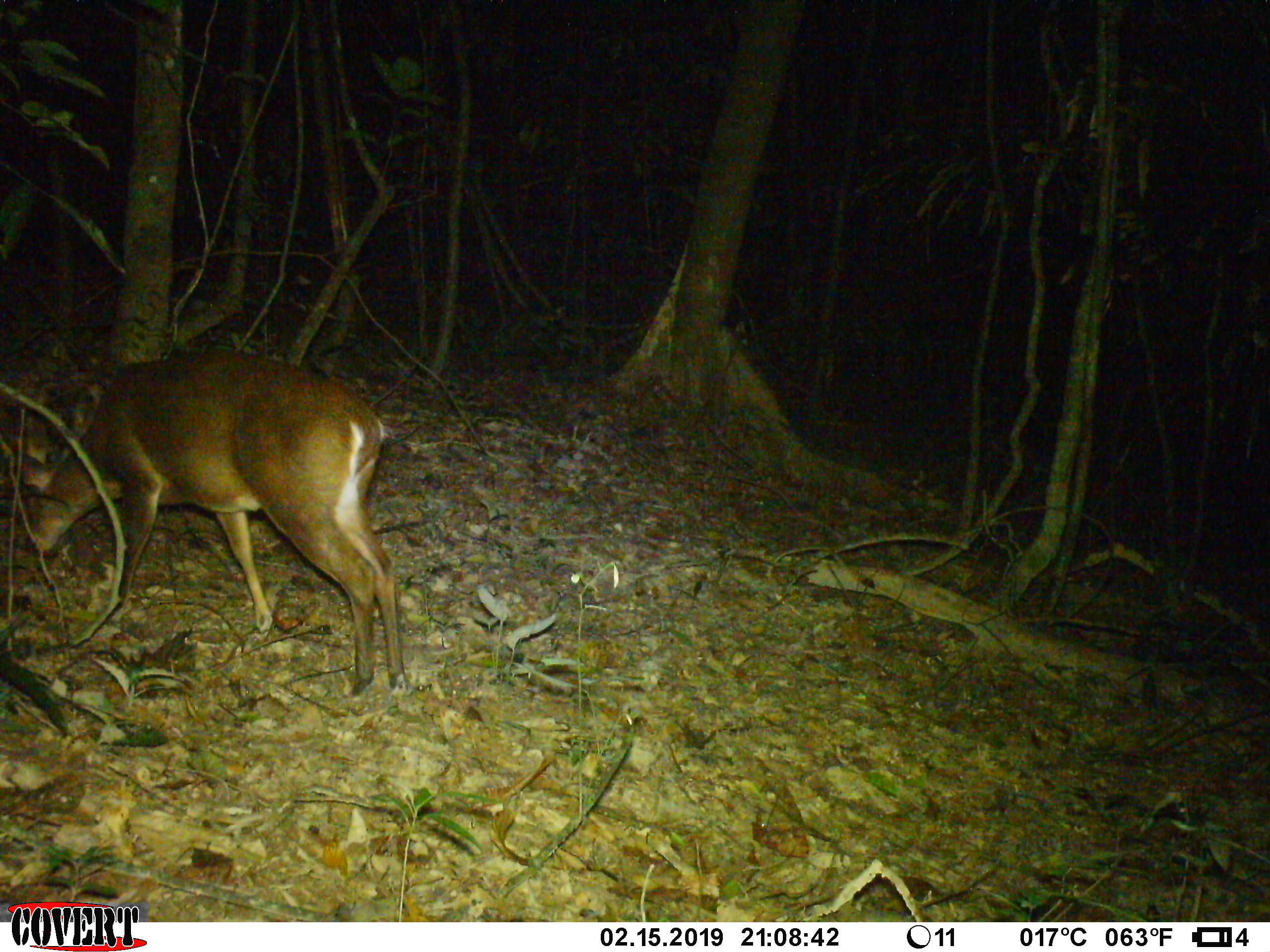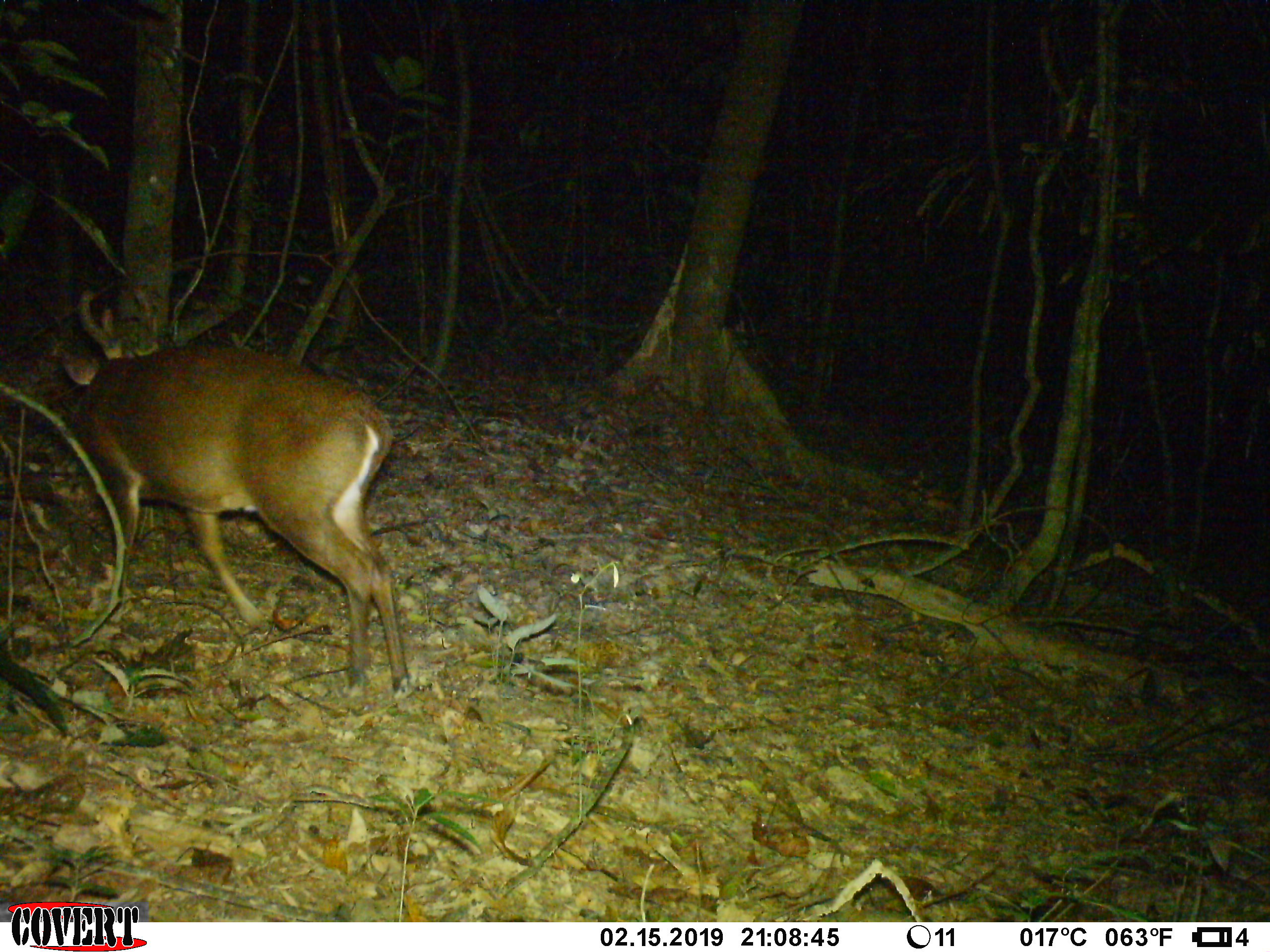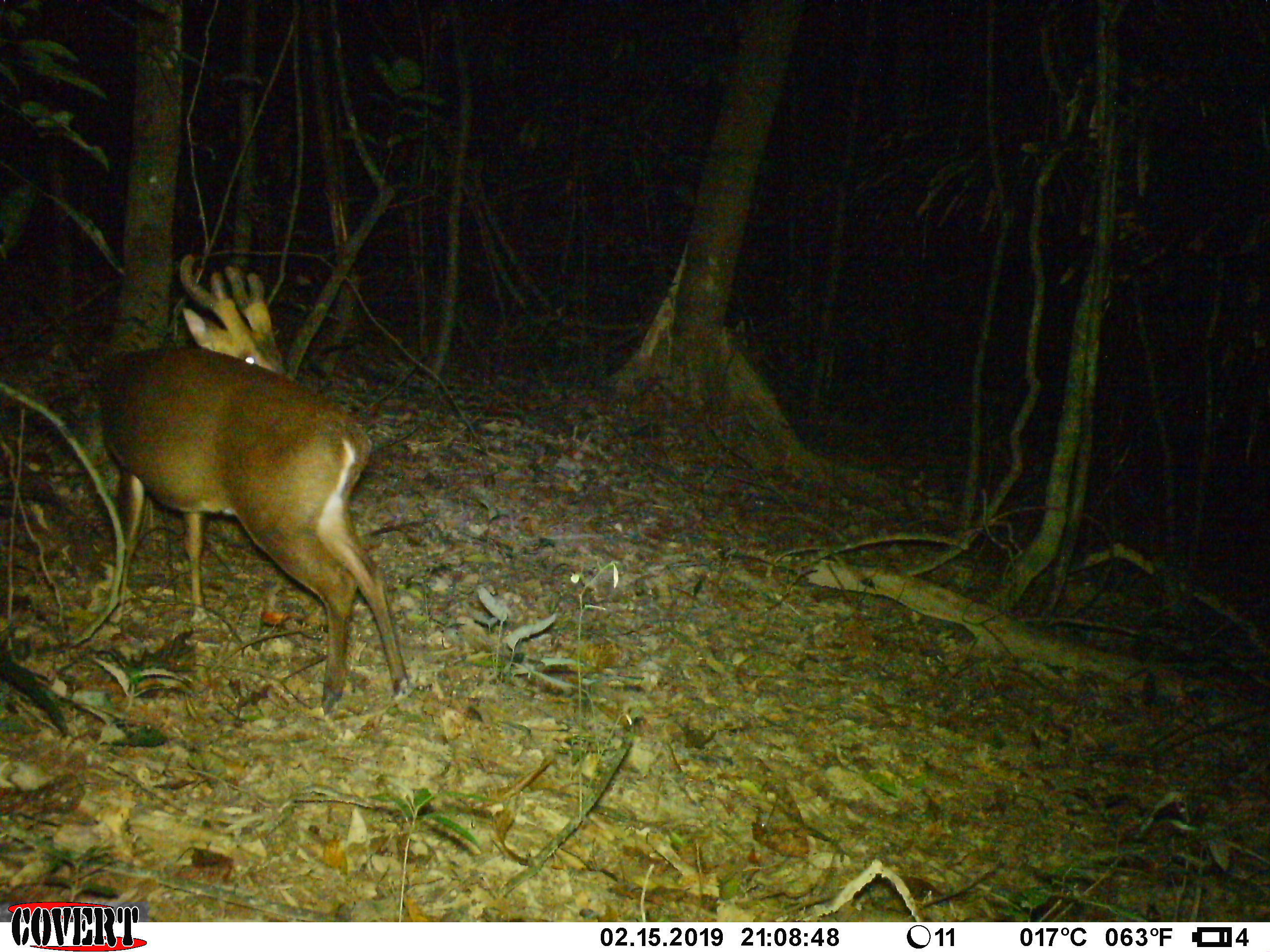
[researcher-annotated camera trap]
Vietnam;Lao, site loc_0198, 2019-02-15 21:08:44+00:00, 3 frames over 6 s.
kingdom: Animalia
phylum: Chordata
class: Mammalia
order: Artiodactyla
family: Cervidae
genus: Muntiacus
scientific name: Muntiacus vuquangensis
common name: large-antlered muntjac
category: large antlered muntjac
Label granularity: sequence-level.